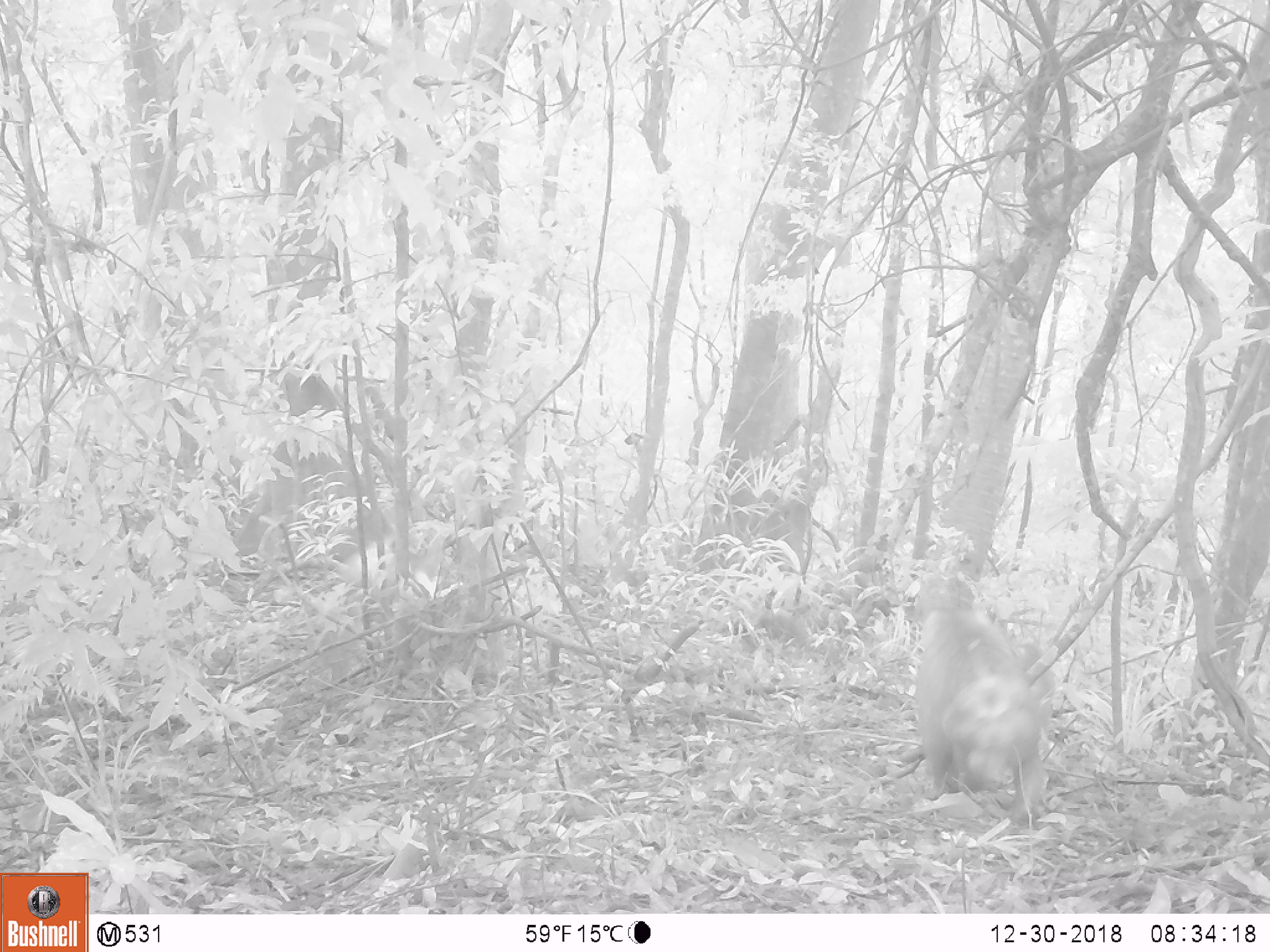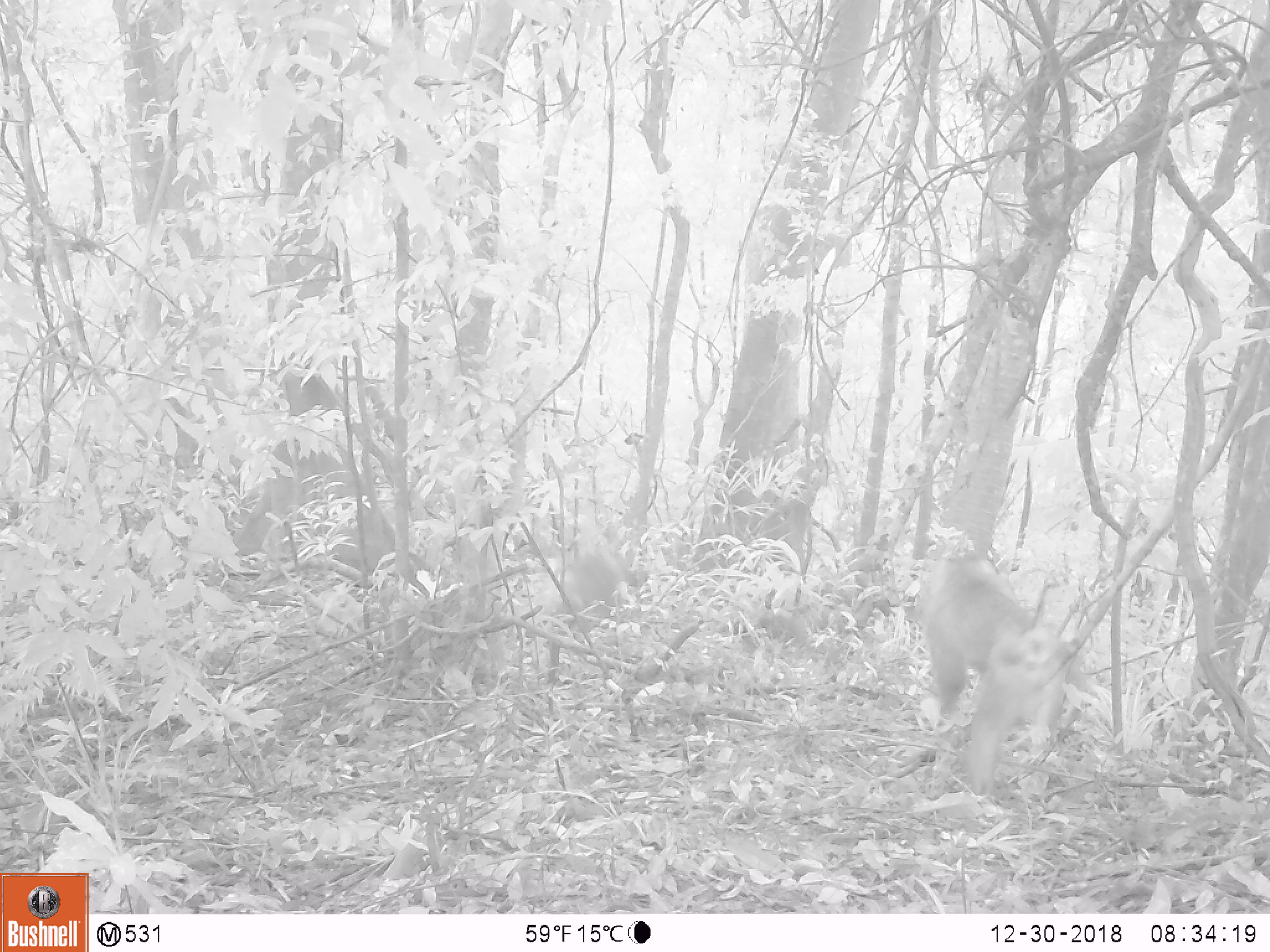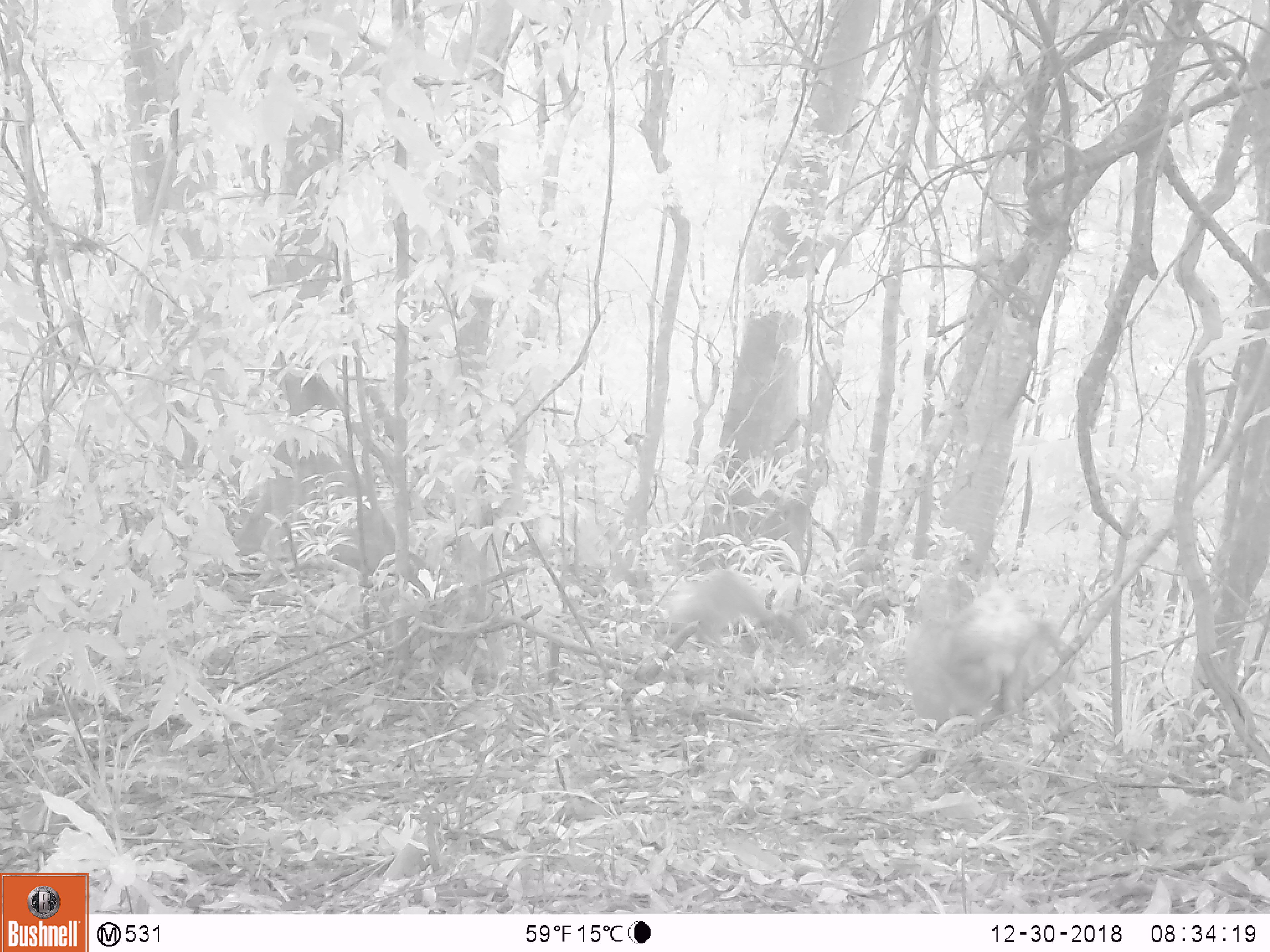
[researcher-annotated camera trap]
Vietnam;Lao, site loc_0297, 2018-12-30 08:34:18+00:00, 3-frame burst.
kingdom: Animalia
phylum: Chordata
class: Mammalia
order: Primates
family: Cercopithecidae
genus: Macaca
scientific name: Macaca nemestrina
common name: pig-tailed macaque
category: pig tailed macaque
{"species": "pig tailed macaque (pig-tailed macaque) (Macaca nemestrina)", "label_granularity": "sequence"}